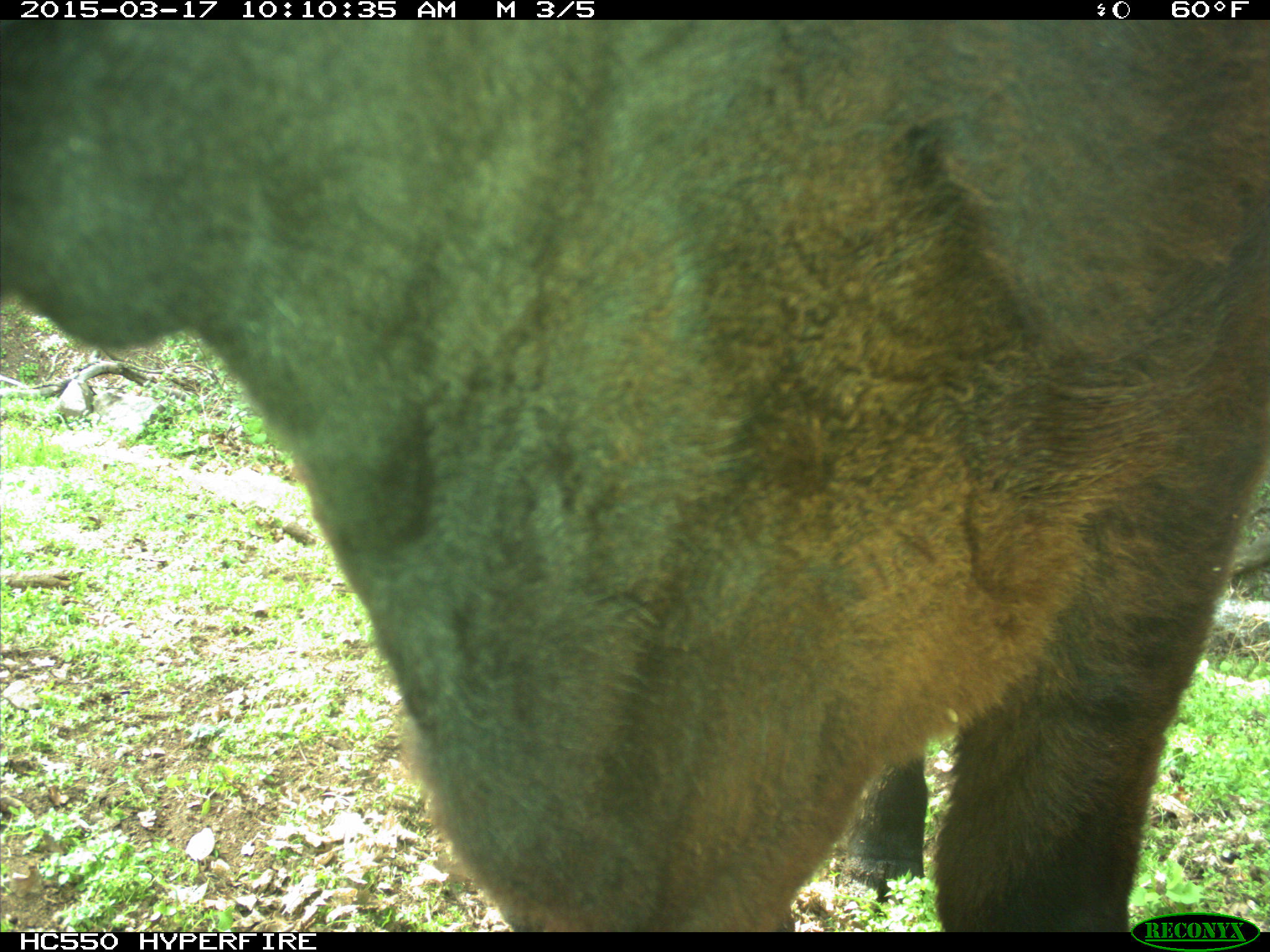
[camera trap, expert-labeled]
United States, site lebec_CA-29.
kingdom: Animalia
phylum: Chordata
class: Mammalia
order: Artiodactyla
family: Bovidae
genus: Bos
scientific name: Bos taurus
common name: domestic cow